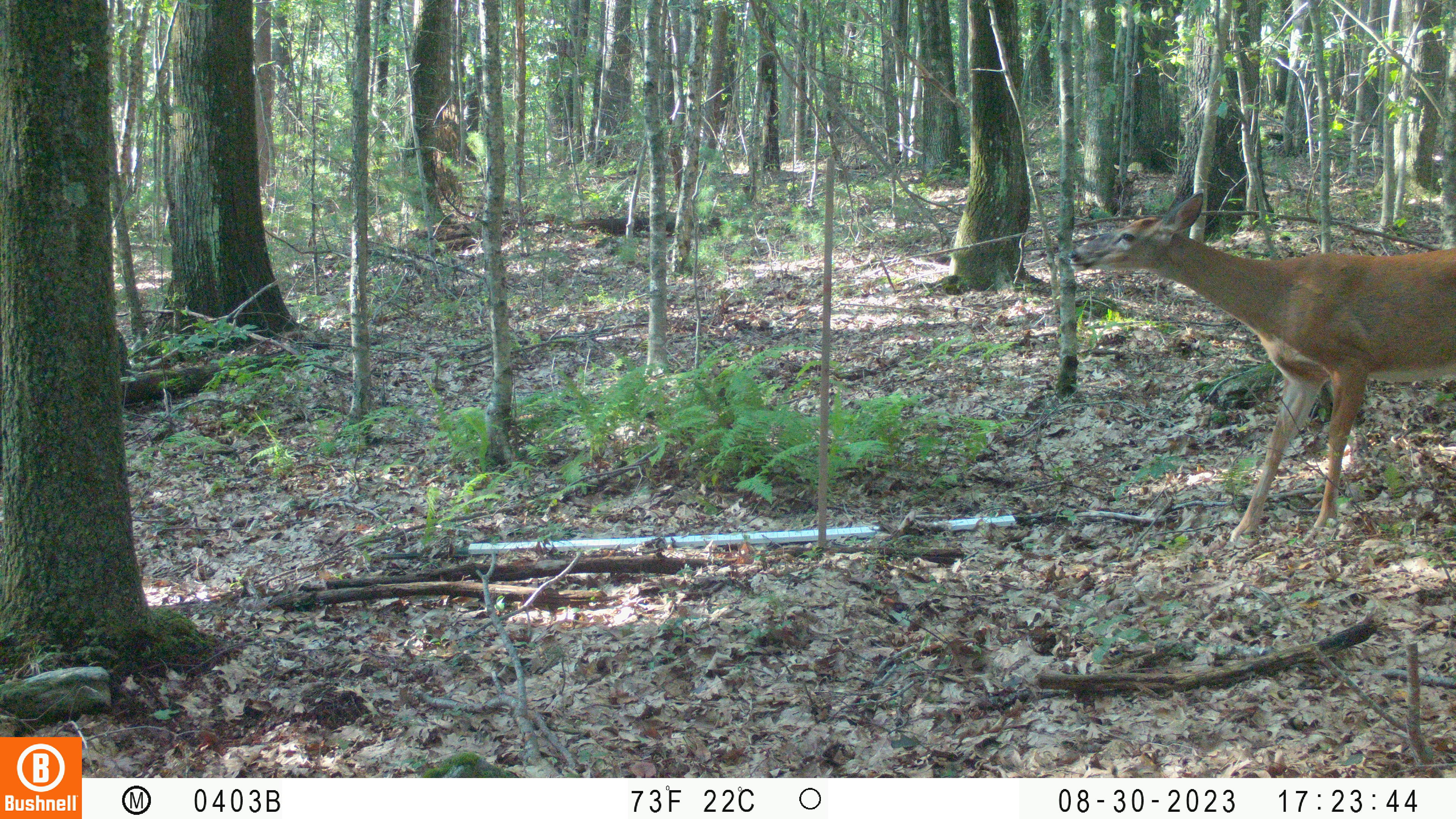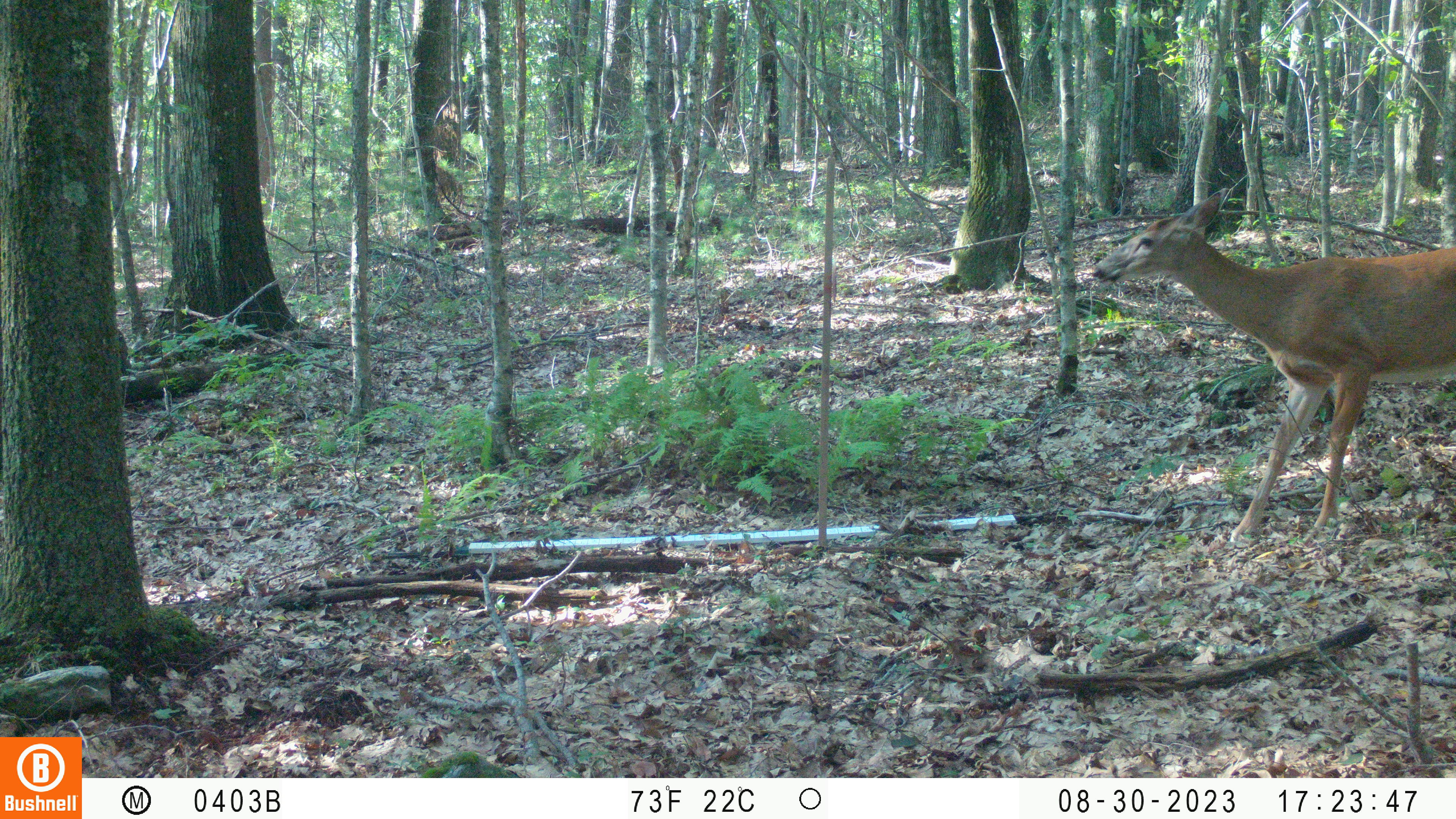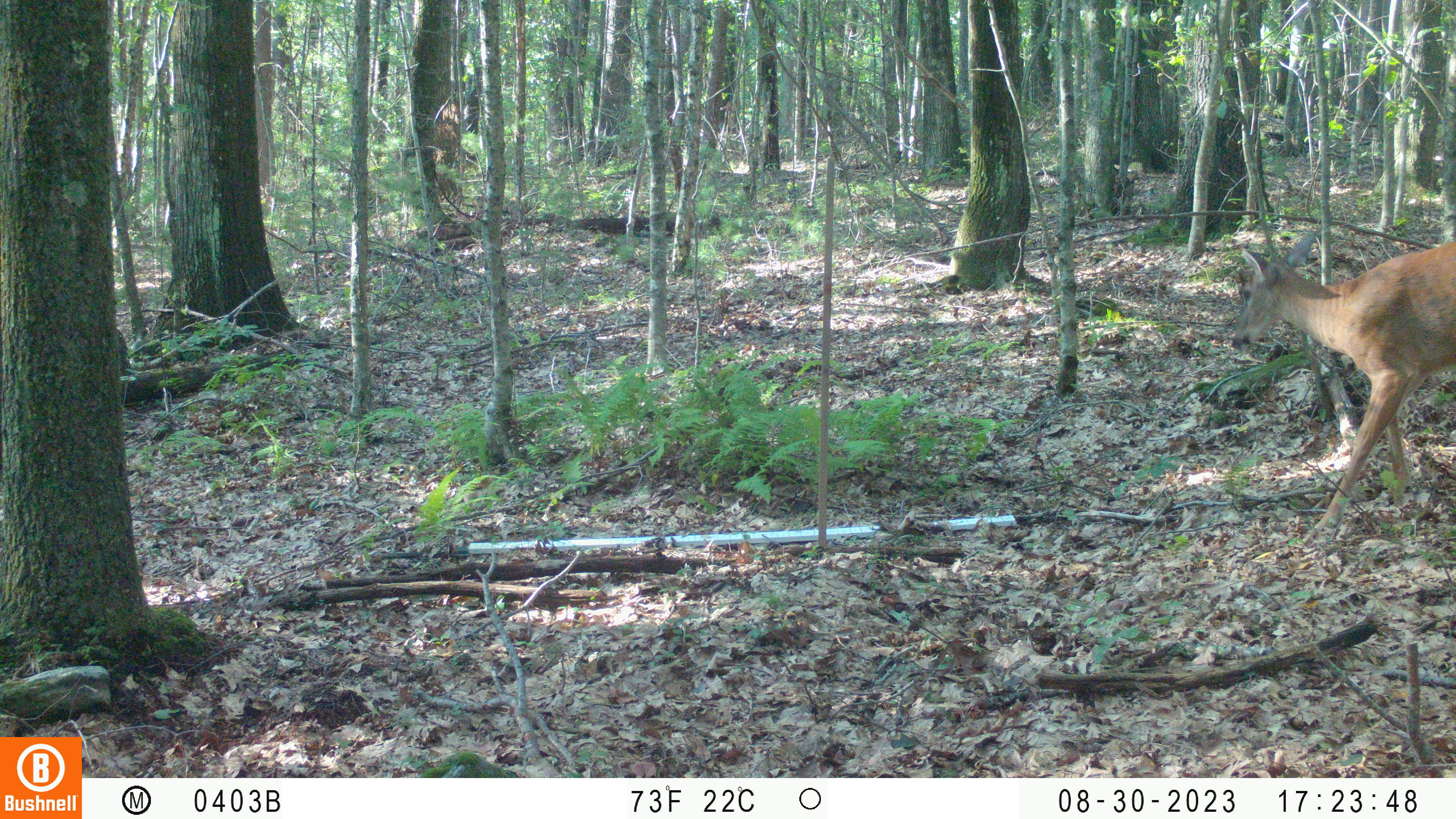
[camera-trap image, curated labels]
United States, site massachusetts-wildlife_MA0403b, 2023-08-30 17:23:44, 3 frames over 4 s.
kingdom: Animalia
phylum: Chordata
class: Mammalia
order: Artiodactyla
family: Cervidae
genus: Odocoileus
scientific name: Odocoileus virginianus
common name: white-tailed deer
White-tailed deer (Odocoileus virginianus).